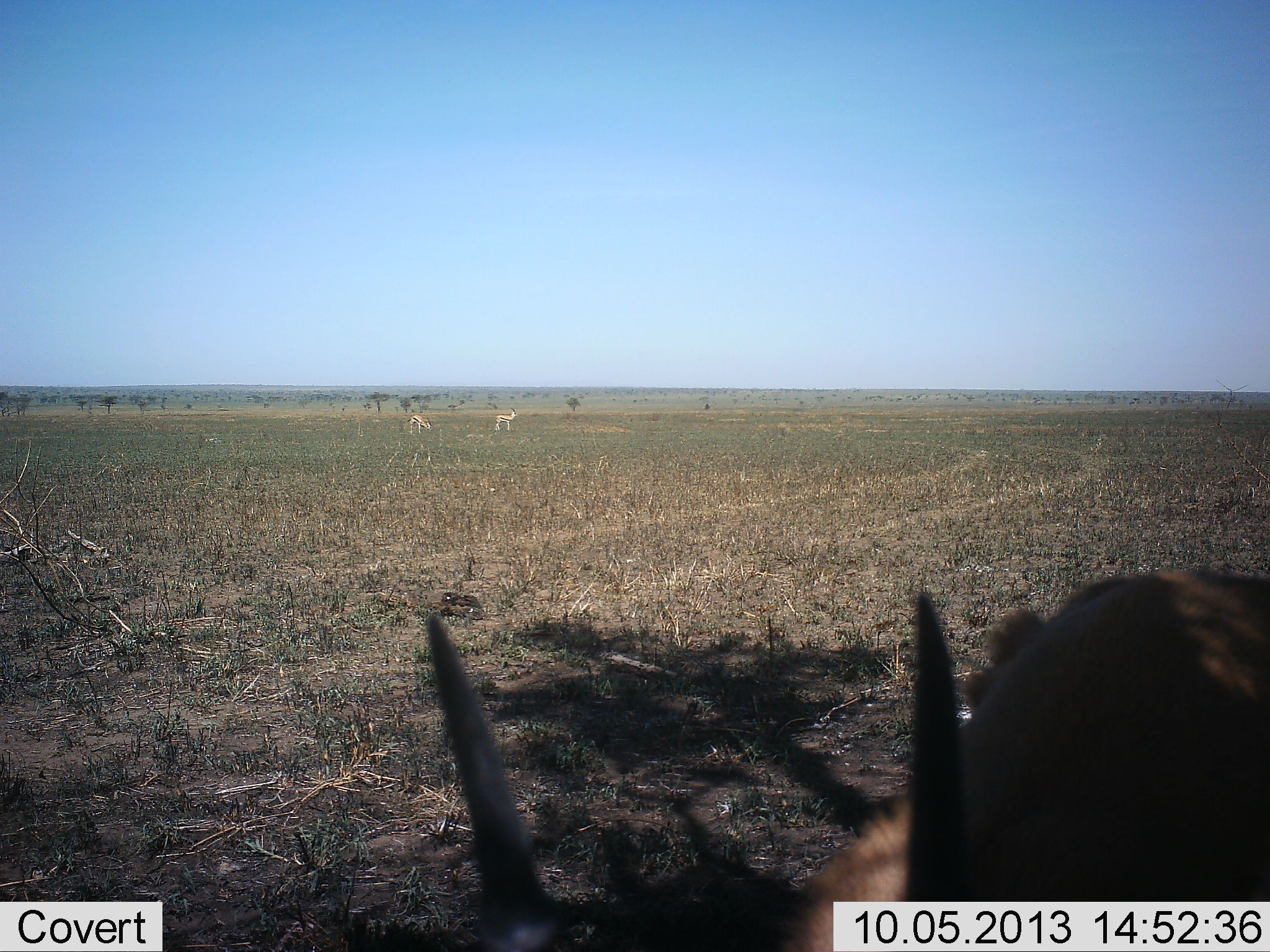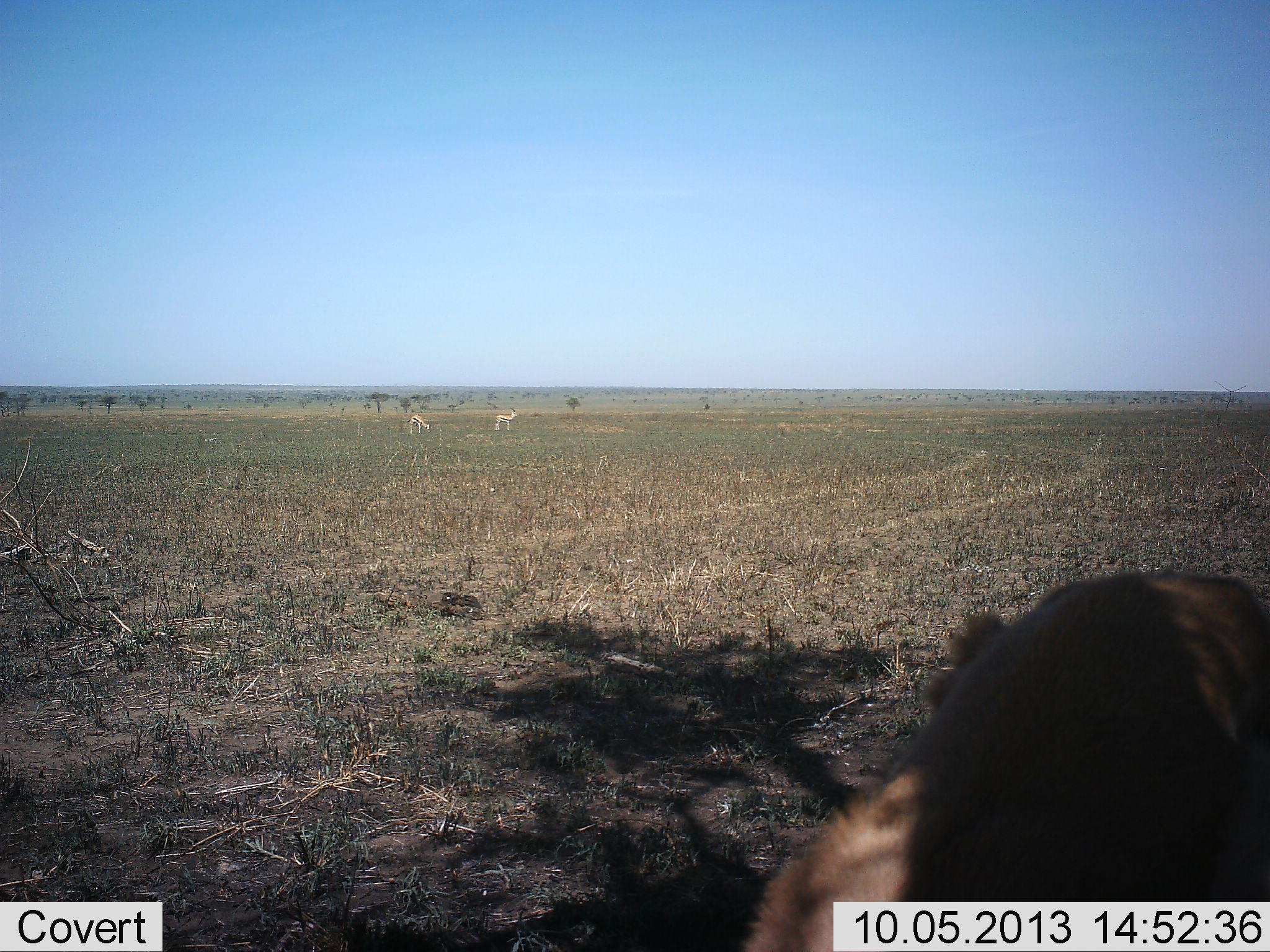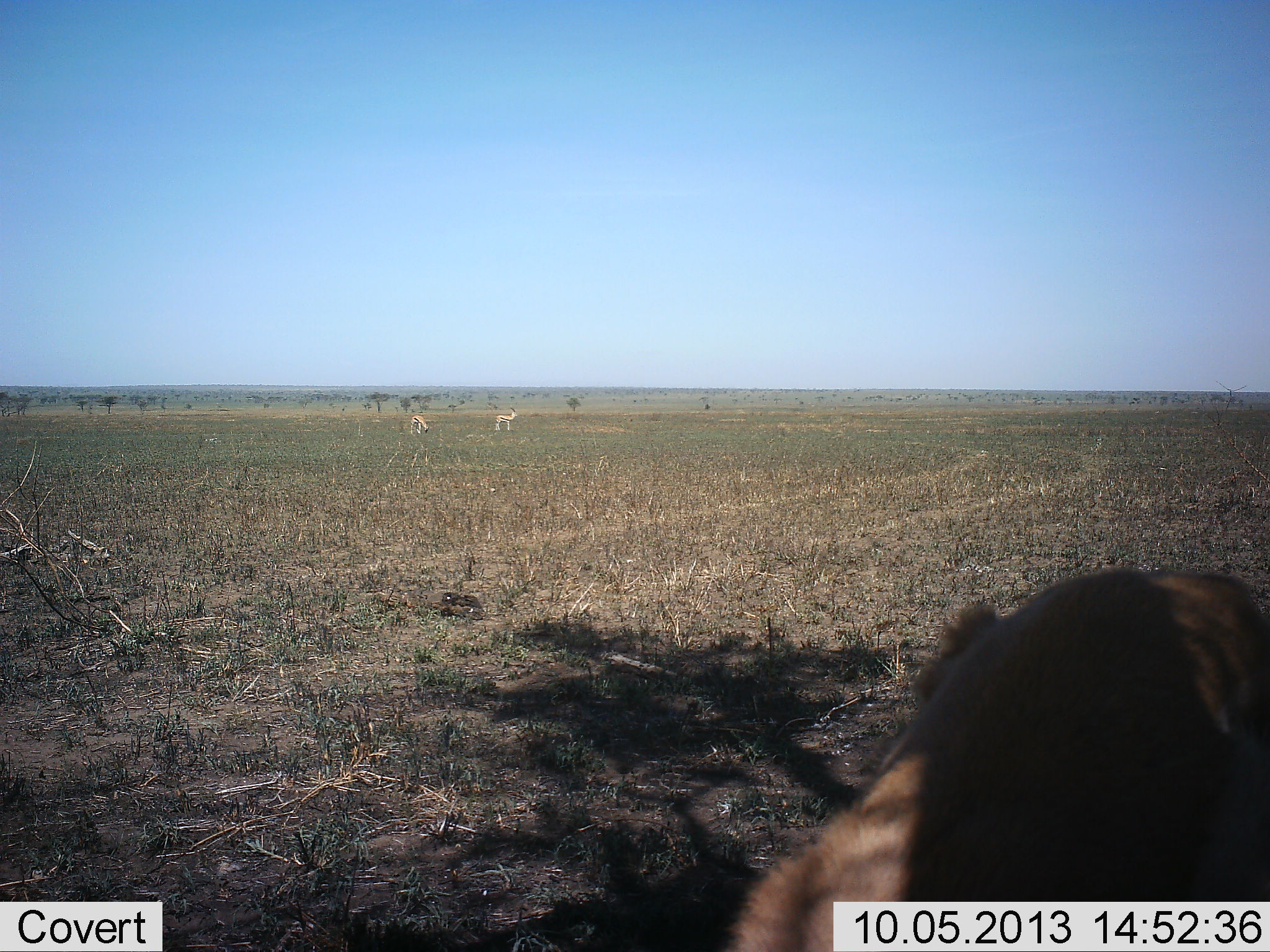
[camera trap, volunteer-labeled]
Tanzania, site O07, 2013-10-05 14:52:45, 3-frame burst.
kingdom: Animalia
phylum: Chordata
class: Mammalia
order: Artiodactyla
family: Bovidae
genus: Eudorcas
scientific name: Eudorcas thomsonii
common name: thomson's gazelle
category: gazellethomsons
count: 3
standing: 70%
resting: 0%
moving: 30%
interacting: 0%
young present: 0%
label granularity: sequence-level